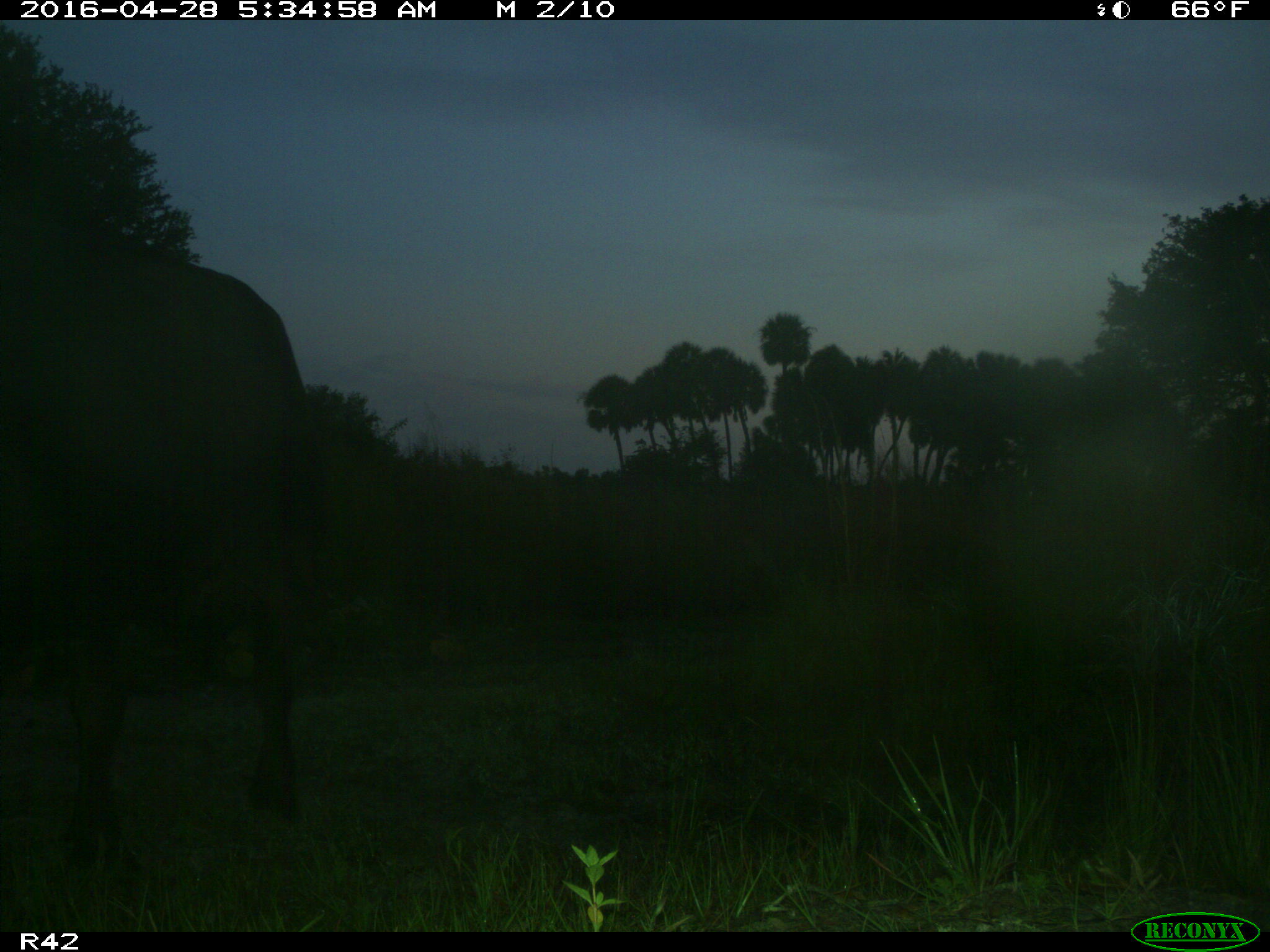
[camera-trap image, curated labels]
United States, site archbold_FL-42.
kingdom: Animalia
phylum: Chordata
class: Mammalia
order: Artiodactyla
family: Bovidae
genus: Bos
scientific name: Bos taurus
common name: domestic cow